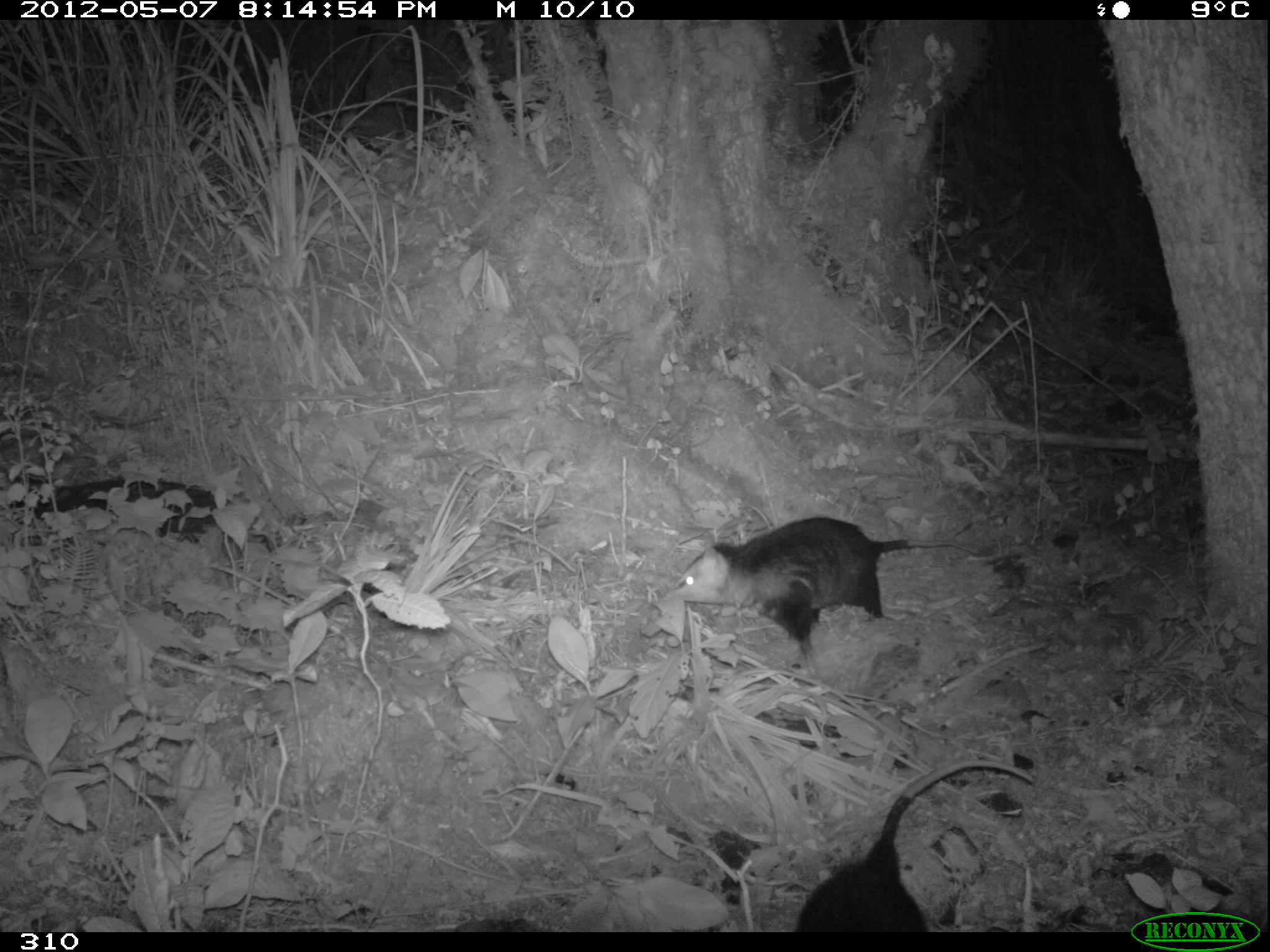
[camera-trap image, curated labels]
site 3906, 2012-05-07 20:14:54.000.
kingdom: Animalia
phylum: Chordata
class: Mammalia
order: Didelphimorphia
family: Didelphidae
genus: Didelphis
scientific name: Didelphis pernigra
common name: andean white-eared opossum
Didelphis pernigra (andean white-eared opossum).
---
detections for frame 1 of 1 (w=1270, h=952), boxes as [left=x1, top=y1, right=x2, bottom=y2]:
didelphis pernigra: [left=665, top=514, right=980, bottom=659]; [left=787, top=757, right=1035, bottom=932]